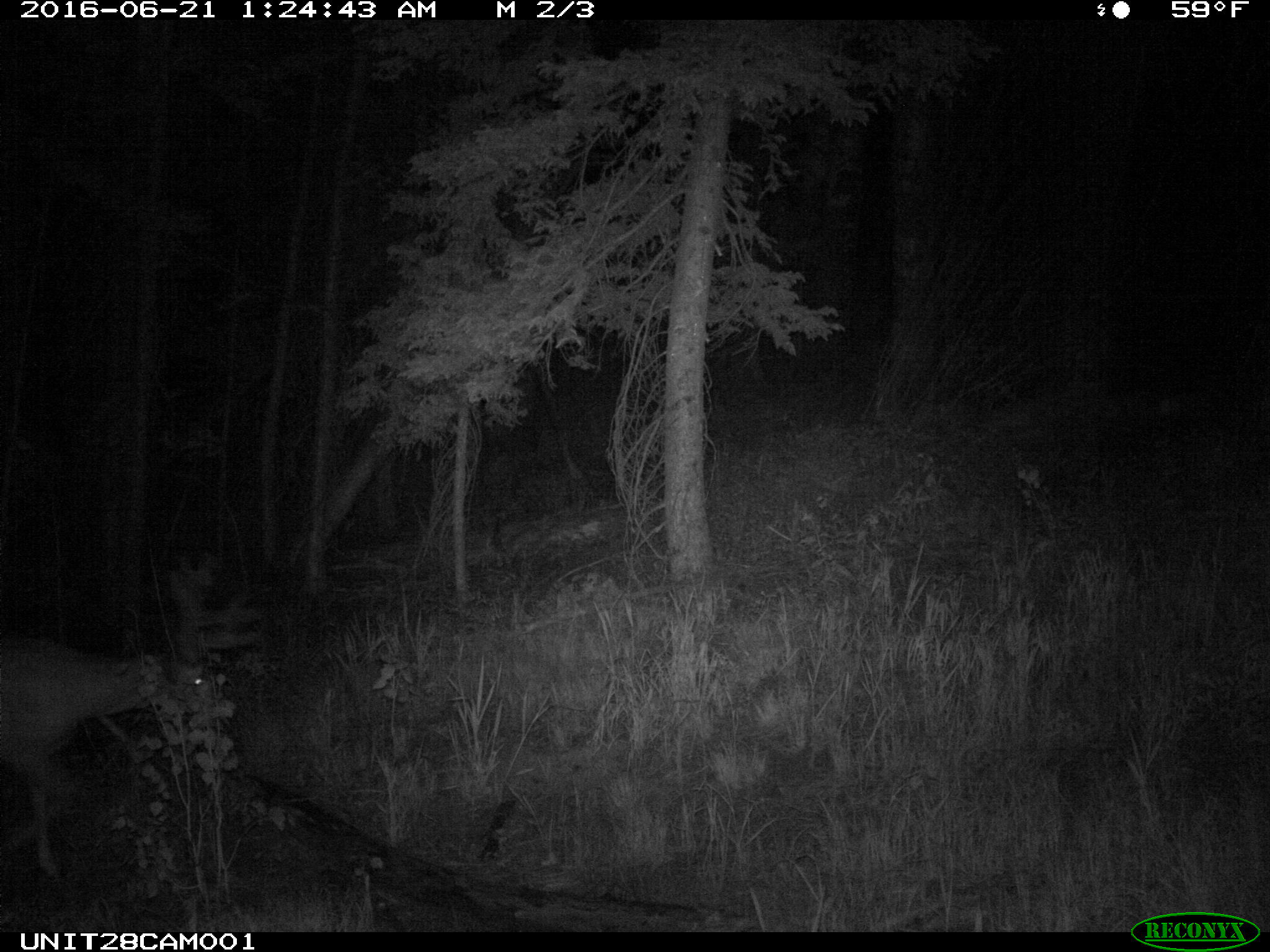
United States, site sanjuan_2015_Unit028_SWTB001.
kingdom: Animalia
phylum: Chordata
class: Mammalia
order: Artiodactyla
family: Cervidae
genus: Odocoileus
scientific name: Odocoileus hemionus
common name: mule deer